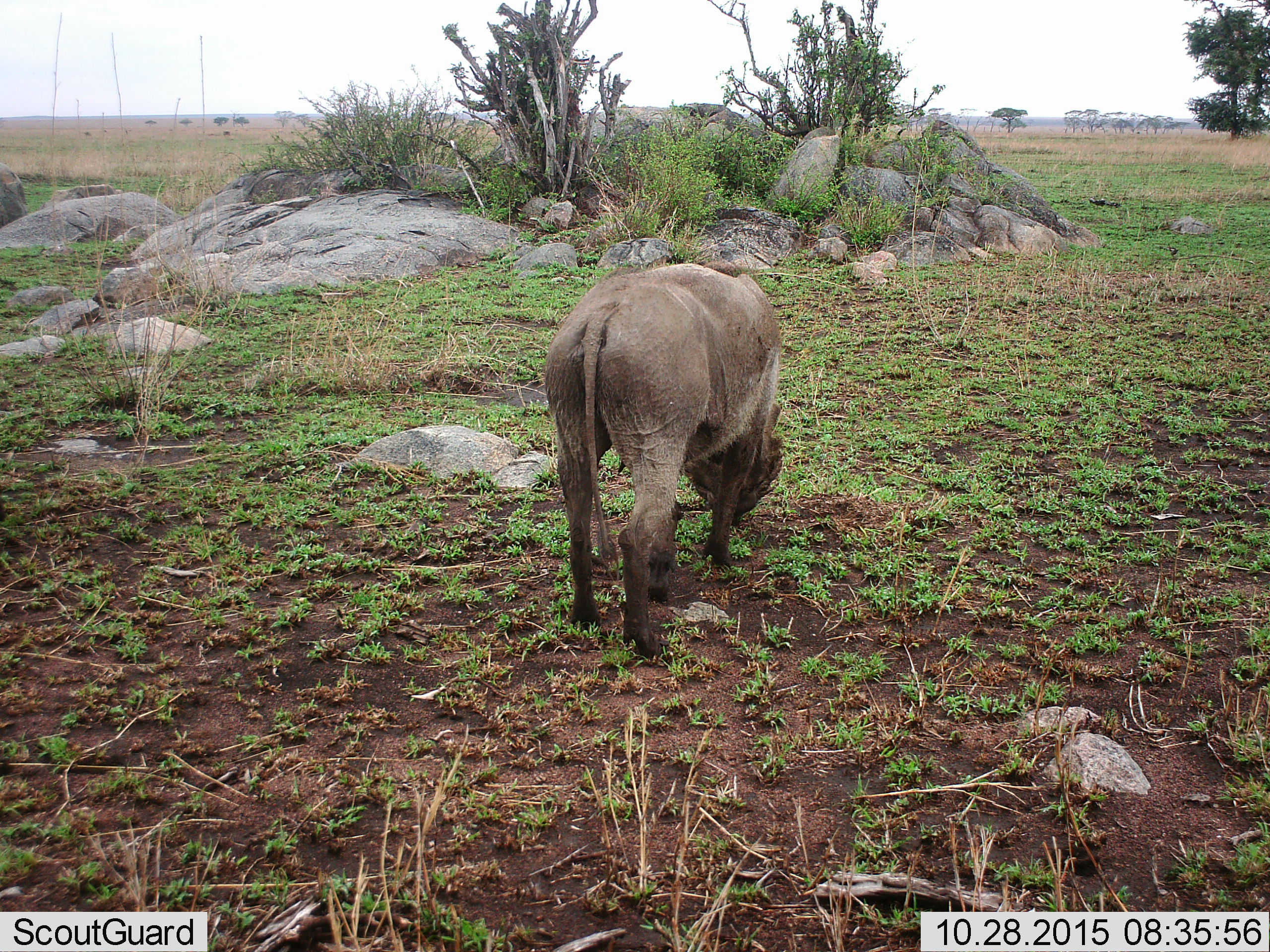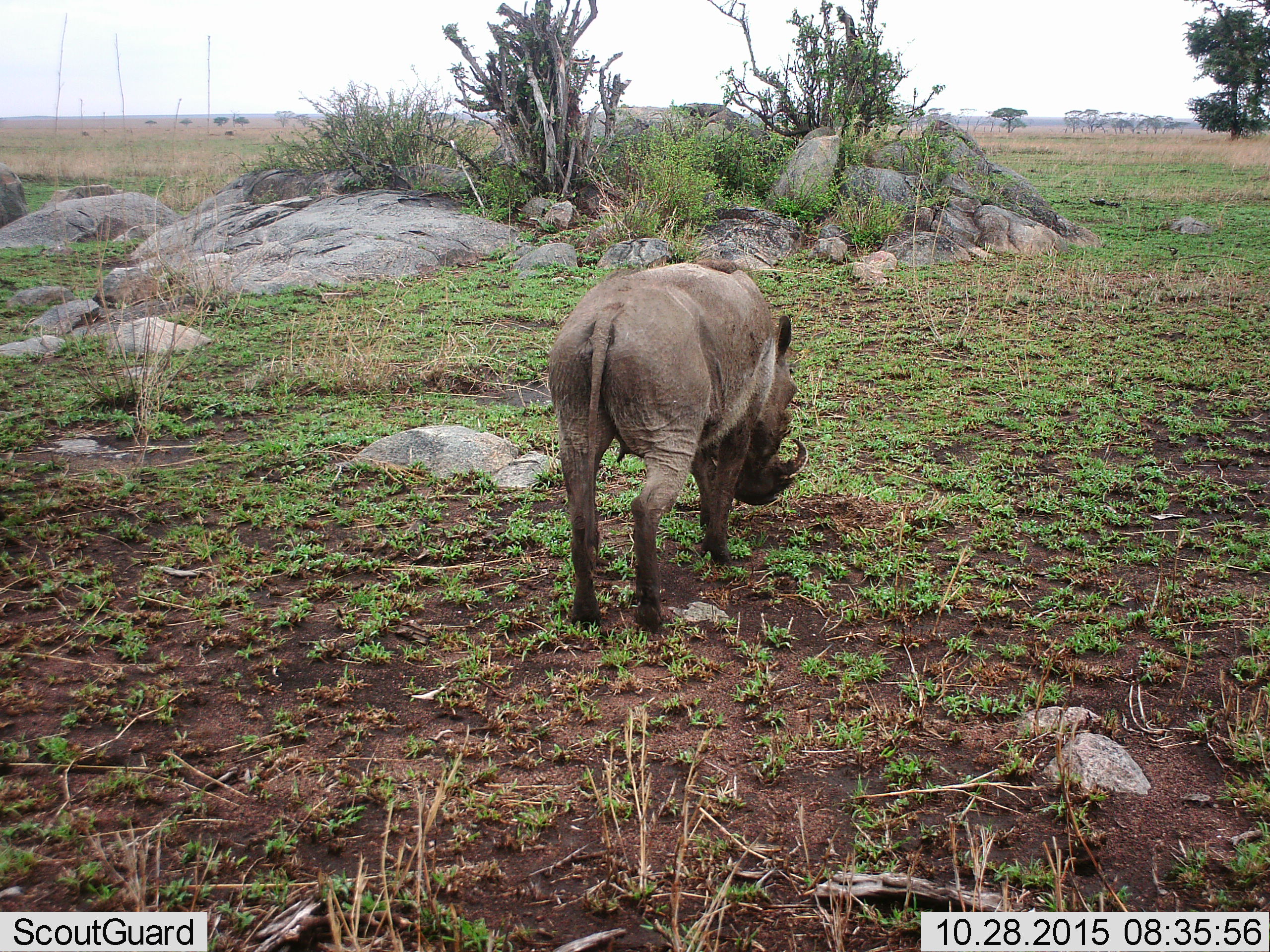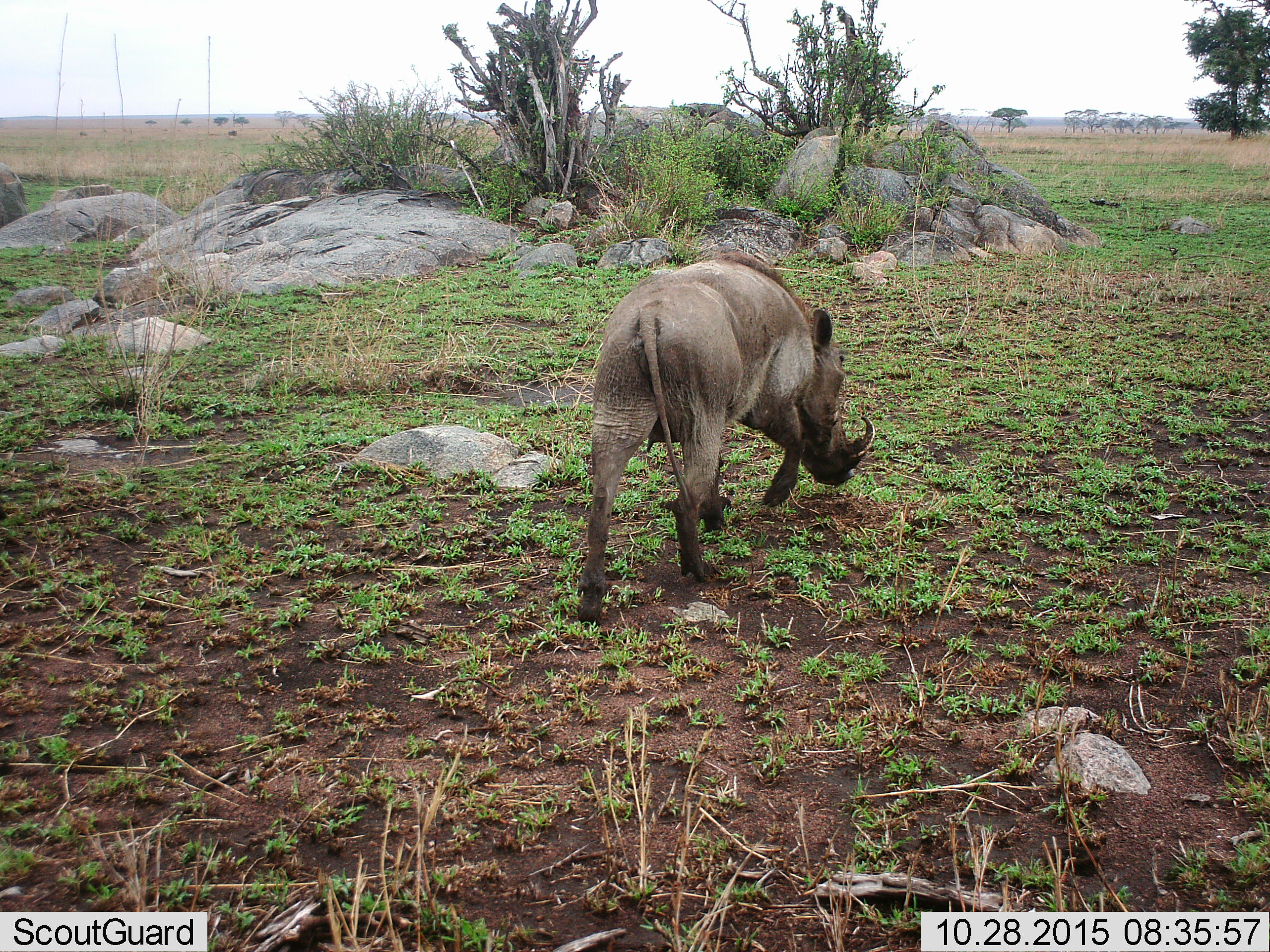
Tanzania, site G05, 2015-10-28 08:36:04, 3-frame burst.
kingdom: Animalia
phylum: Chordata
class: Mammalia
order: Artiodactyla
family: Suidae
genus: Phacochoerus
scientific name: Phacochoerus africanus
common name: warthog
Warthog (Phacochoerus africanus), count 1. Behavior (volunteer vote fractions): standing 11%, resting 0%, moving 89%, interacting 0%. Young present (vote fraction): 0%. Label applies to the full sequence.